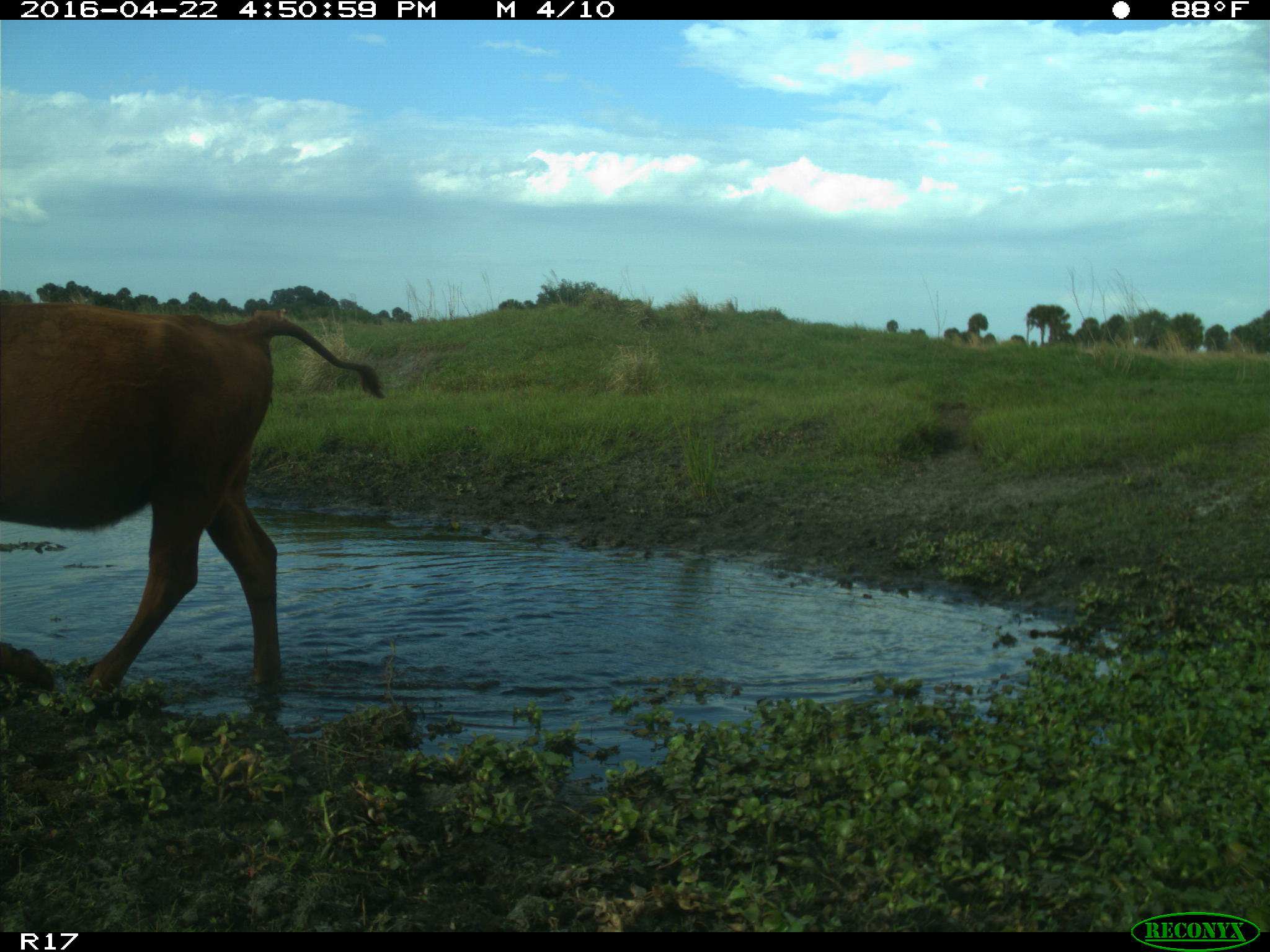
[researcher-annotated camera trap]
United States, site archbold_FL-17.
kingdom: Animalia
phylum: Chordata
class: Mammalia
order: Artiodactyla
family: Bovidae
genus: Bos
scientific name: Bos taurus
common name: domestic cow